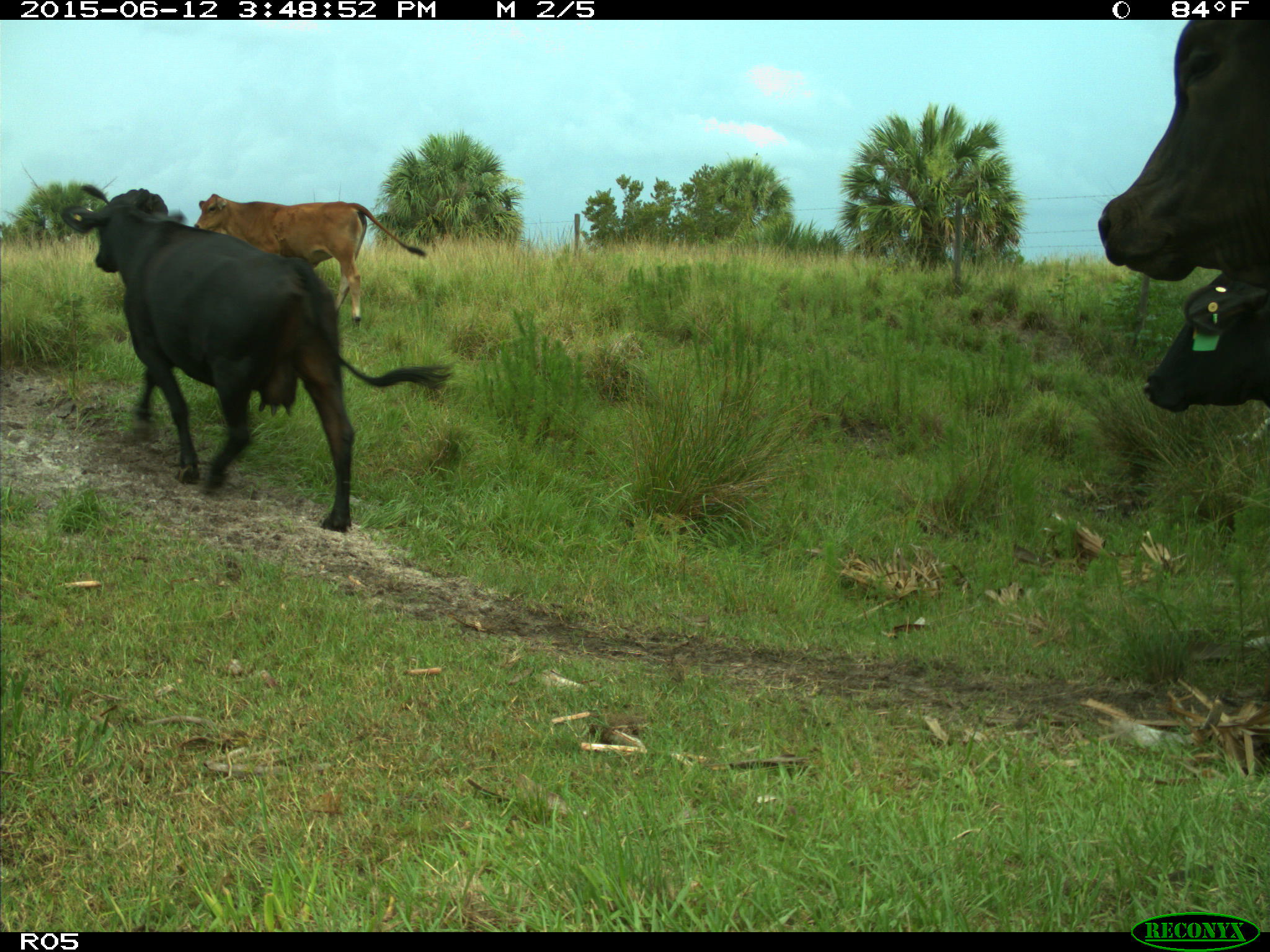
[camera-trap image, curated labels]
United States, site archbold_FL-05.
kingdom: Animalia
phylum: Chordata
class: Mammalia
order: Artiodactyla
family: Bovidae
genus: Bos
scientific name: Bos taurus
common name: domestic cow